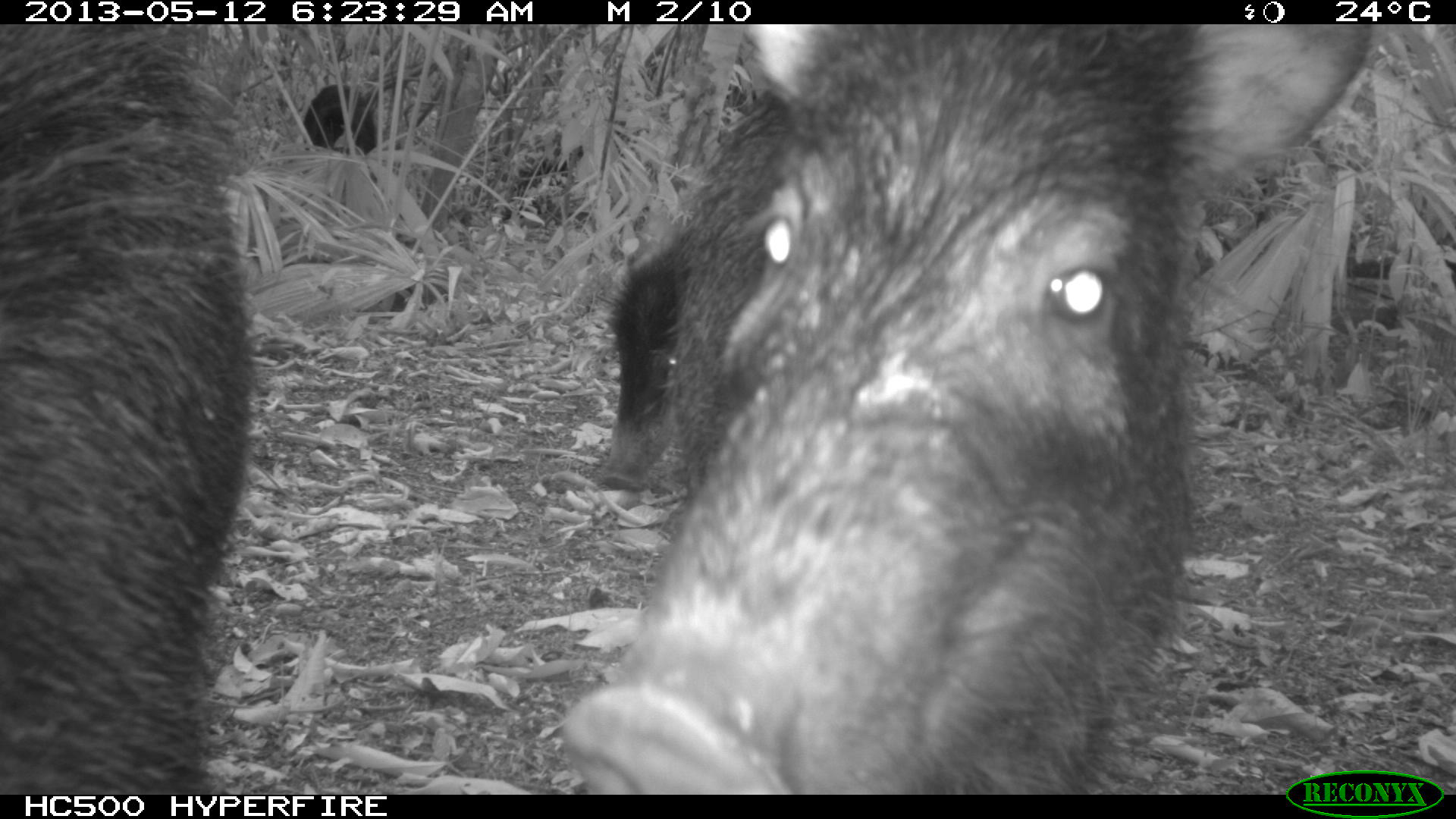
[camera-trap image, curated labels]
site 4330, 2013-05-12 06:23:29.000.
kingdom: Animalia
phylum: Chordata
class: Mammalia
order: Artiodactyla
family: Tayassuidae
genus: Tayassu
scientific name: Tayassu pecari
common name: white-lipped peccary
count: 5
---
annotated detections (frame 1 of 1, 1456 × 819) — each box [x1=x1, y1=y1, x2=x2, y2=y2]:
tayassu pecari: [x1=546, y1=22, x2=1370, y2=794]; [x1=1, y1=4, x2=258, y2=794]; [x1=593, y1=228, x2=690, y2=493]; [x1=300, y1=78, x2=376, y2=155]